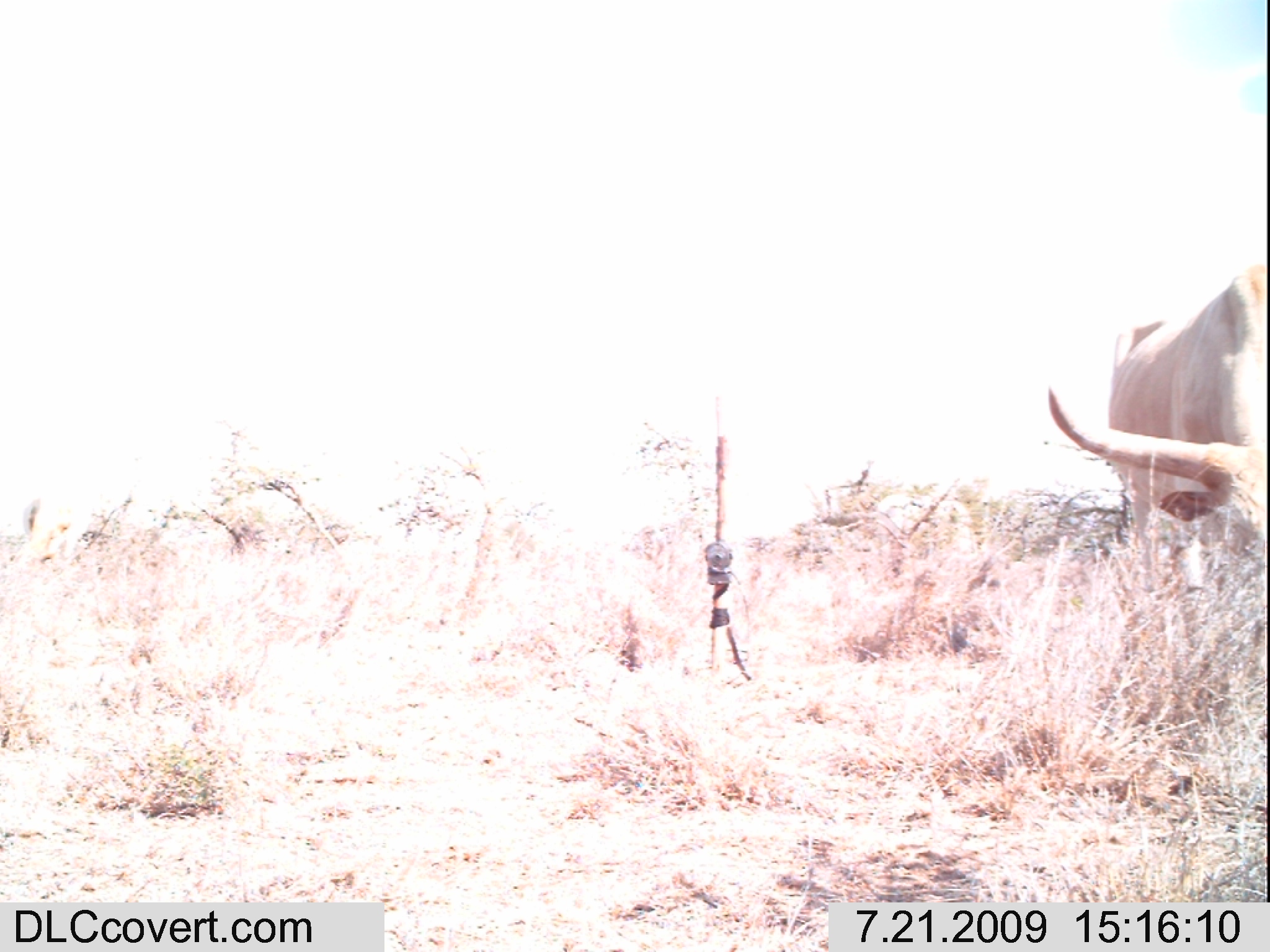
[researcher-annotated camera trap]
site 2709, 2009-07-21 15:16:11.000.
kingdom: Animalia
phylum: Chordata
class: Mammalia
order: Artiodactyla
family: Bovidae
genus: Bos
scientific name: Bos taurus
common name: domestic cattle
Bos taurus (domestic cattle), count 1.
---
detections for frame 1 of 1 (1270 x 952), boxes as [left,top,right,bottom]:
bos taurus: [1047,263,1265,599]